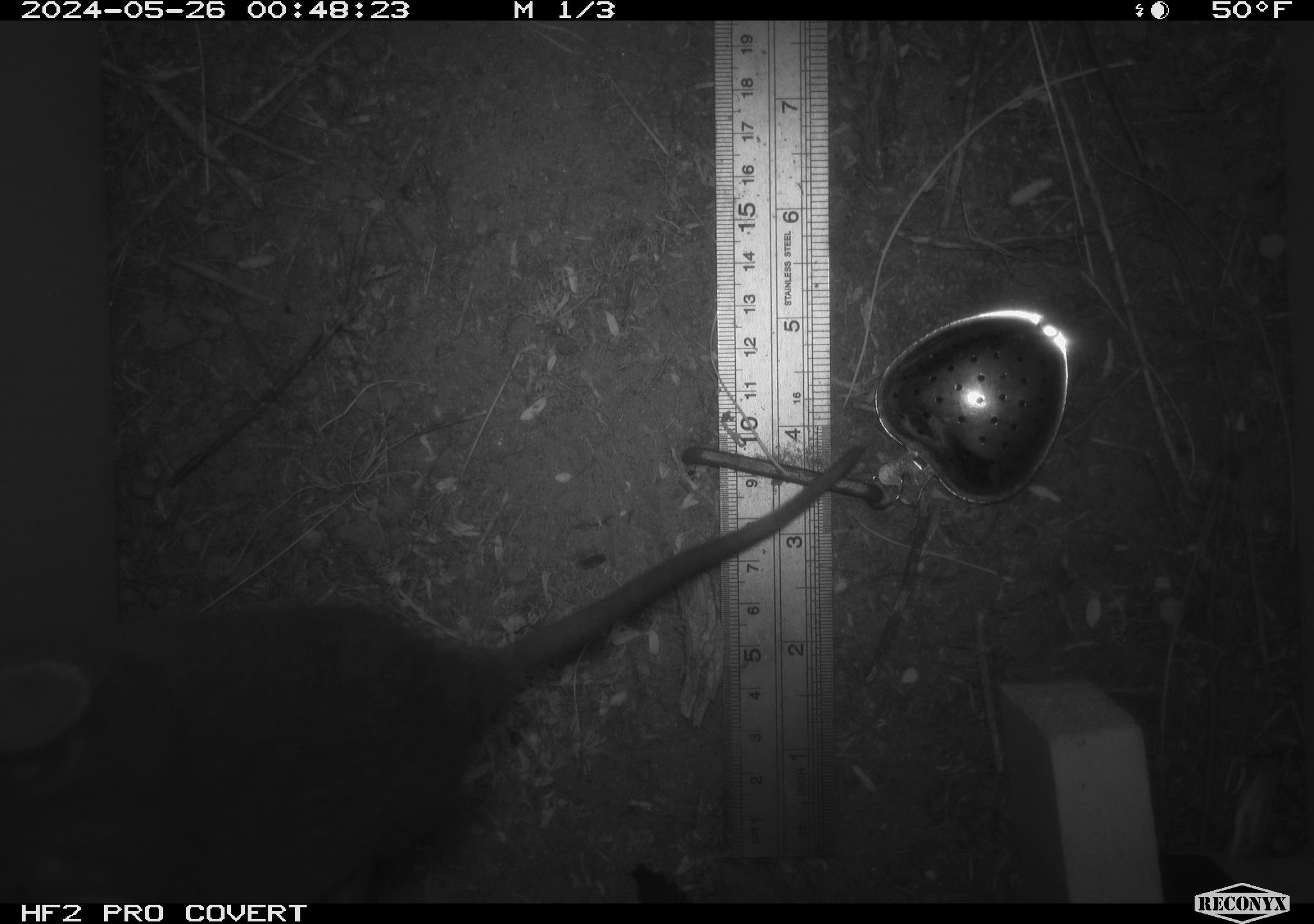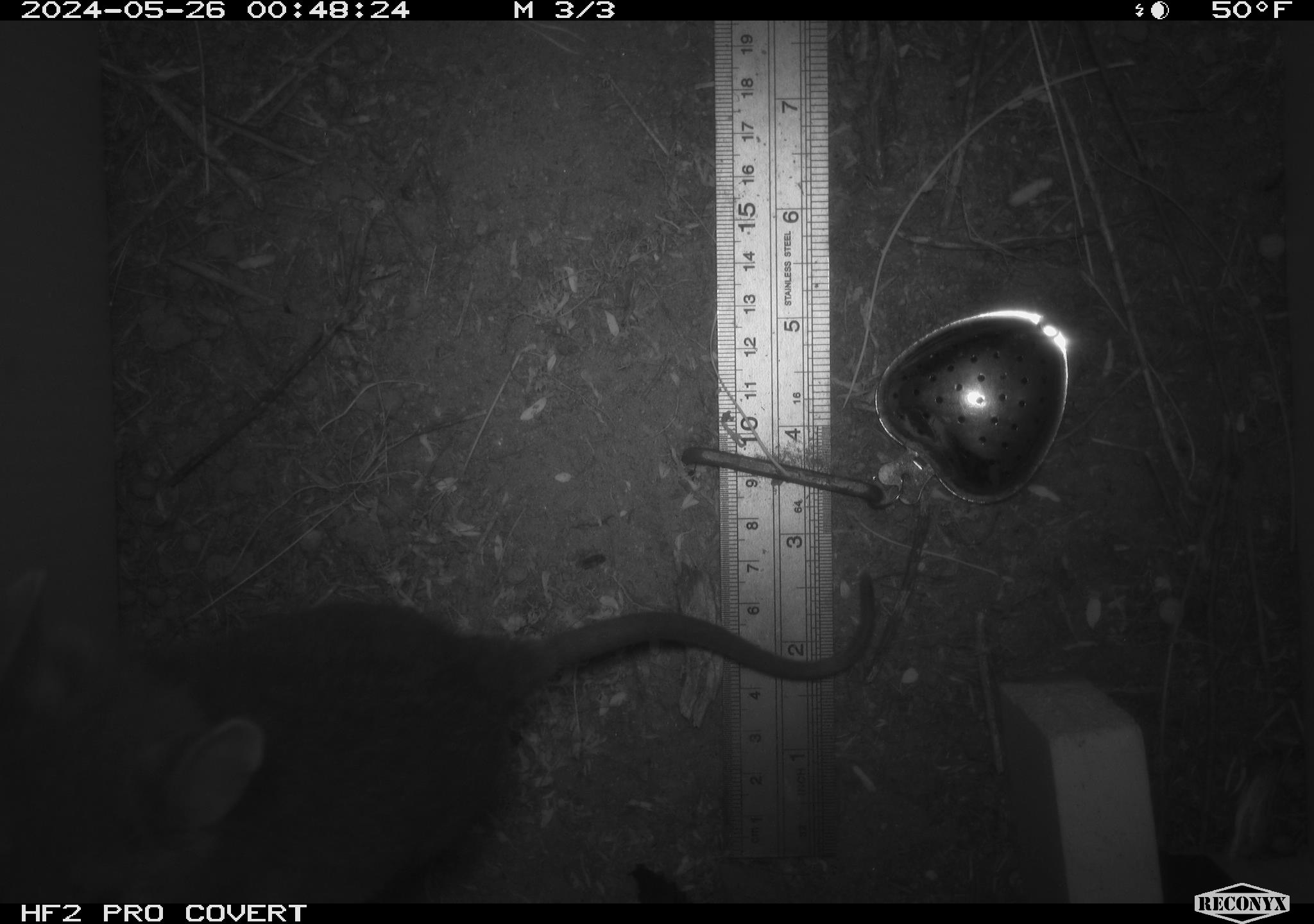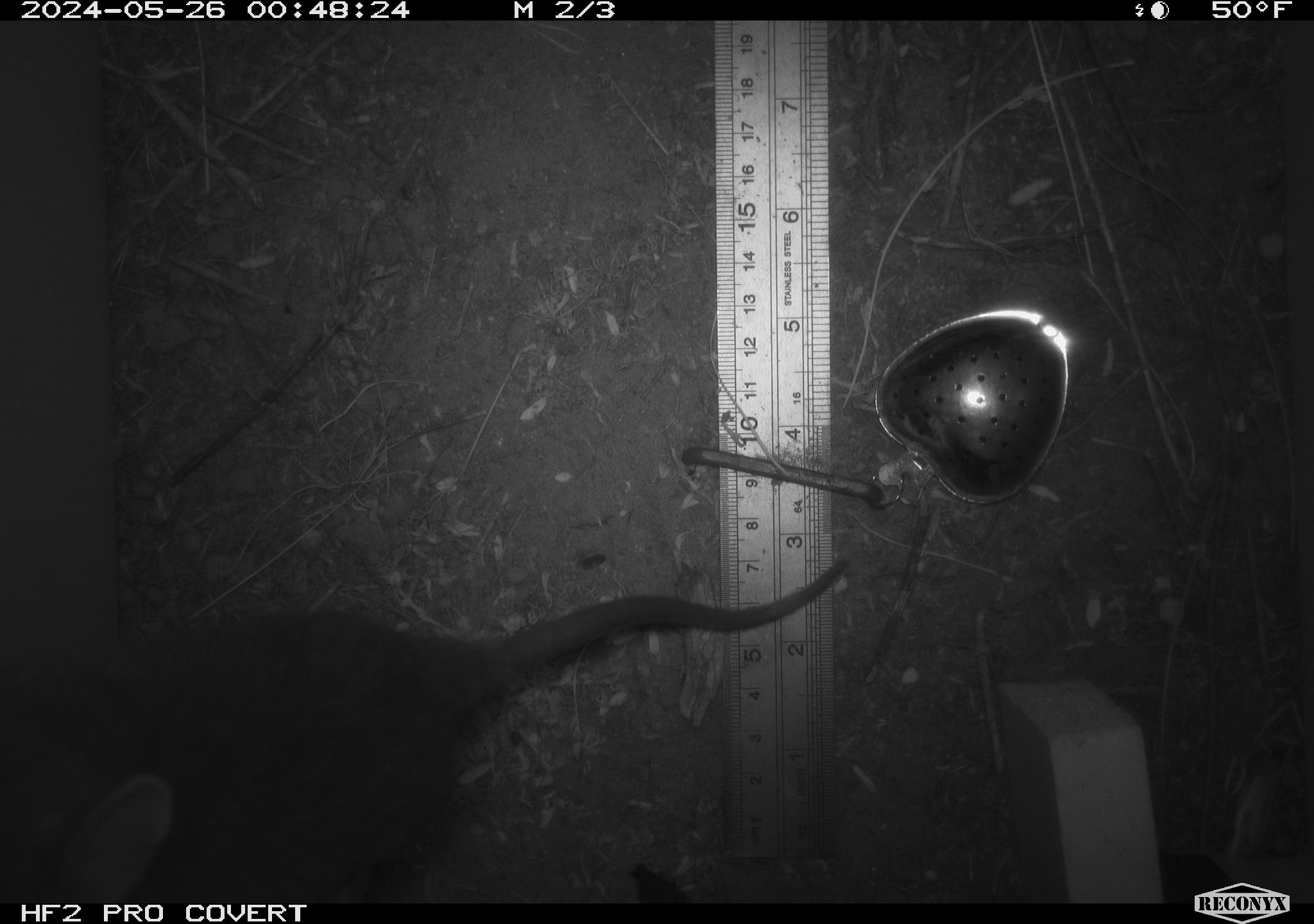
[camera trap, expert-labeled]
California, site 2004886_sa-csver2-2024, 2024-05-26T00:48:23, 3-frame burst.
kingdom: Animalia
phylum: Chordata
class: Mammalia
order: Rodentia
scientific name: Rodentia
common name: rodent